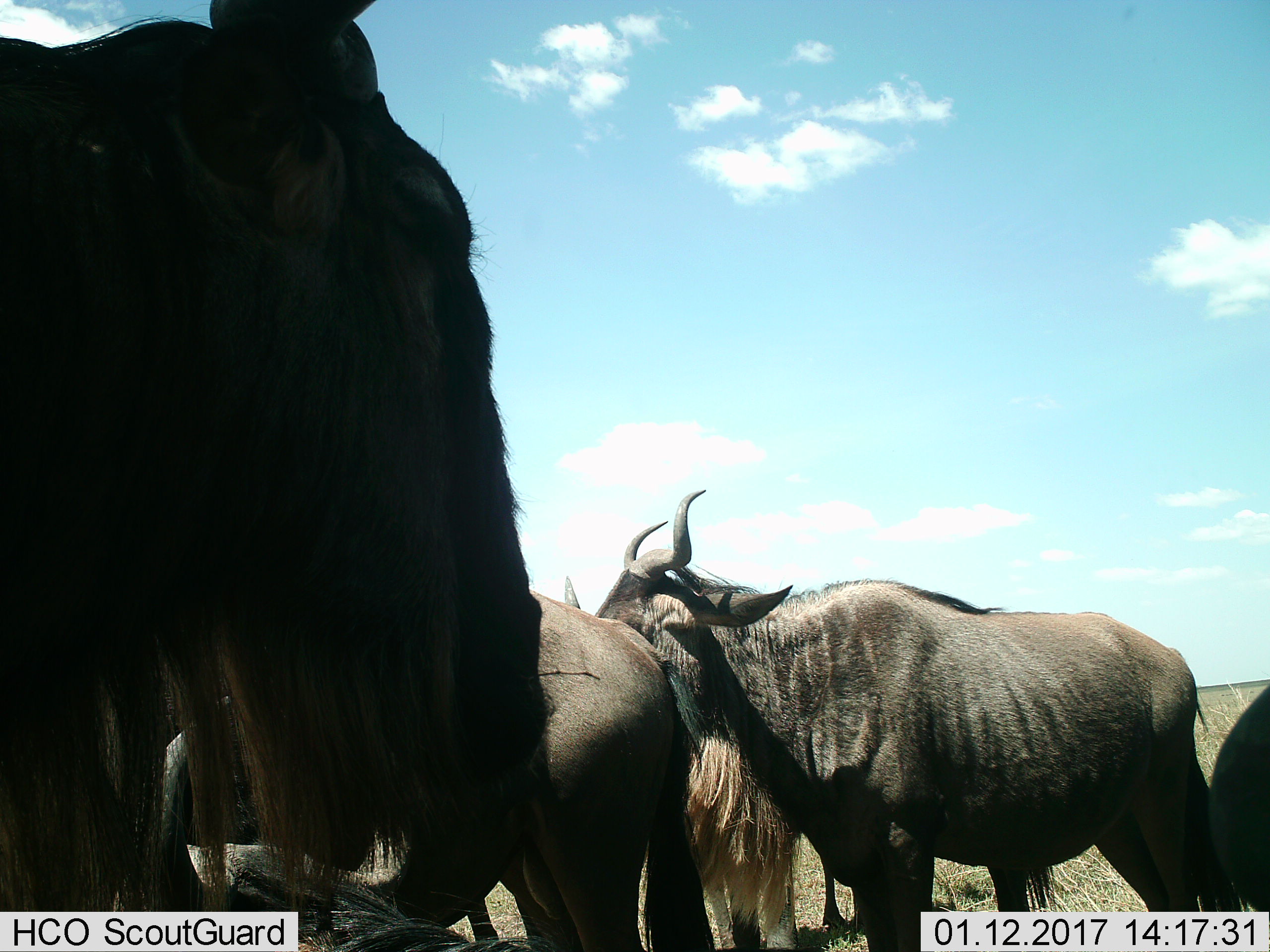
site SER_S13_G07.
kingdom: Animalia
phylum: Chordata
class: Mammalia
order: Artiodactyla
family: Bovidae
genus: Connochaetes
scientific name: Connochaetes taurinus taurinus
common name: blue wildebeest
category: wildebeestblue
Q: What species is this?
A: Wildebeestblue (blue wildebeest) (Connochaetes taurinus taurinus).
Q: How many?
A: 5.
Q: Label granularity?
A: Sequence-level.